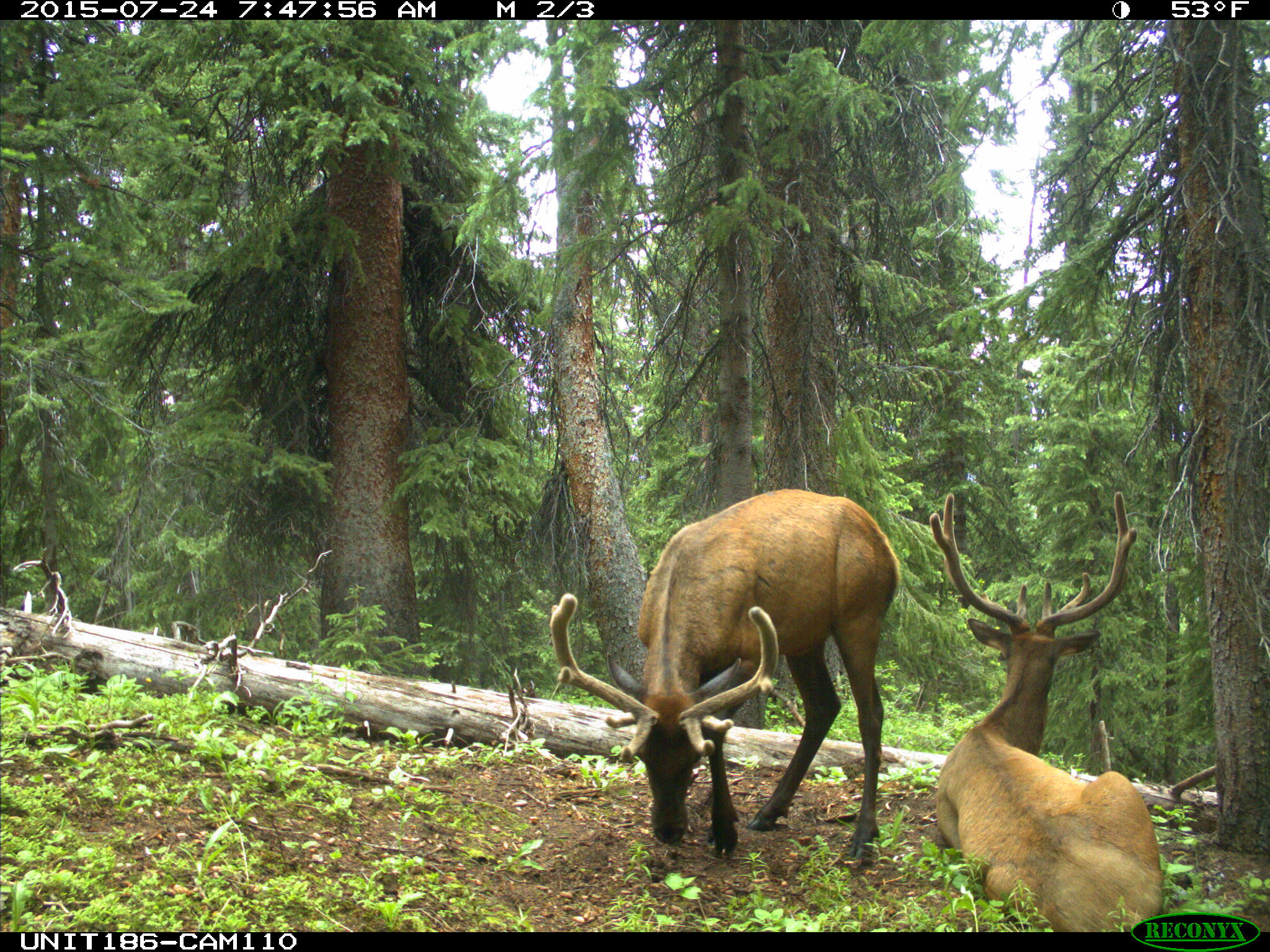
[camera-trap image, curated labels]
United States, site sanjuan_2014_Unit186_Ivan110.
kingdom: Animalia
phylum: Chordata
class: Mammalia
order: Artiodactyla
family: Cervidae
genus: Cervus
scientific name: Cervus elaphus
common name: red deer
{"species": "Cervus elaphus (red deer)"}